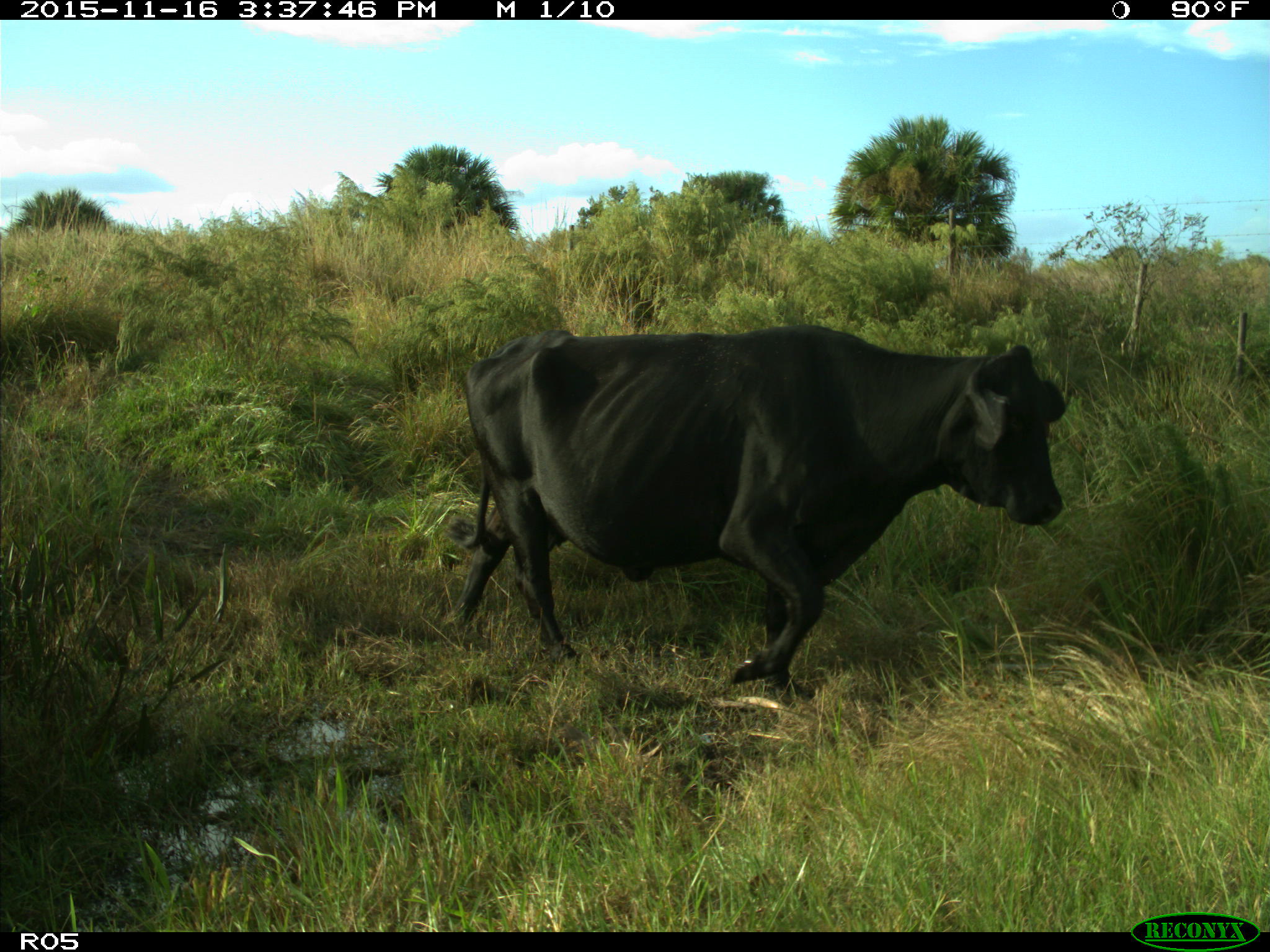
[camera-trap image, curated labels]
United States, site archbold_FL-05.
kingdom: Animalia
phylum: Chordata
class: Mammalia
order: Artiodactyla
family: Bovidae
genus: Bos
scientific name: Bos taurus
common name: domestic cow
Bos taurus (domestic cow).